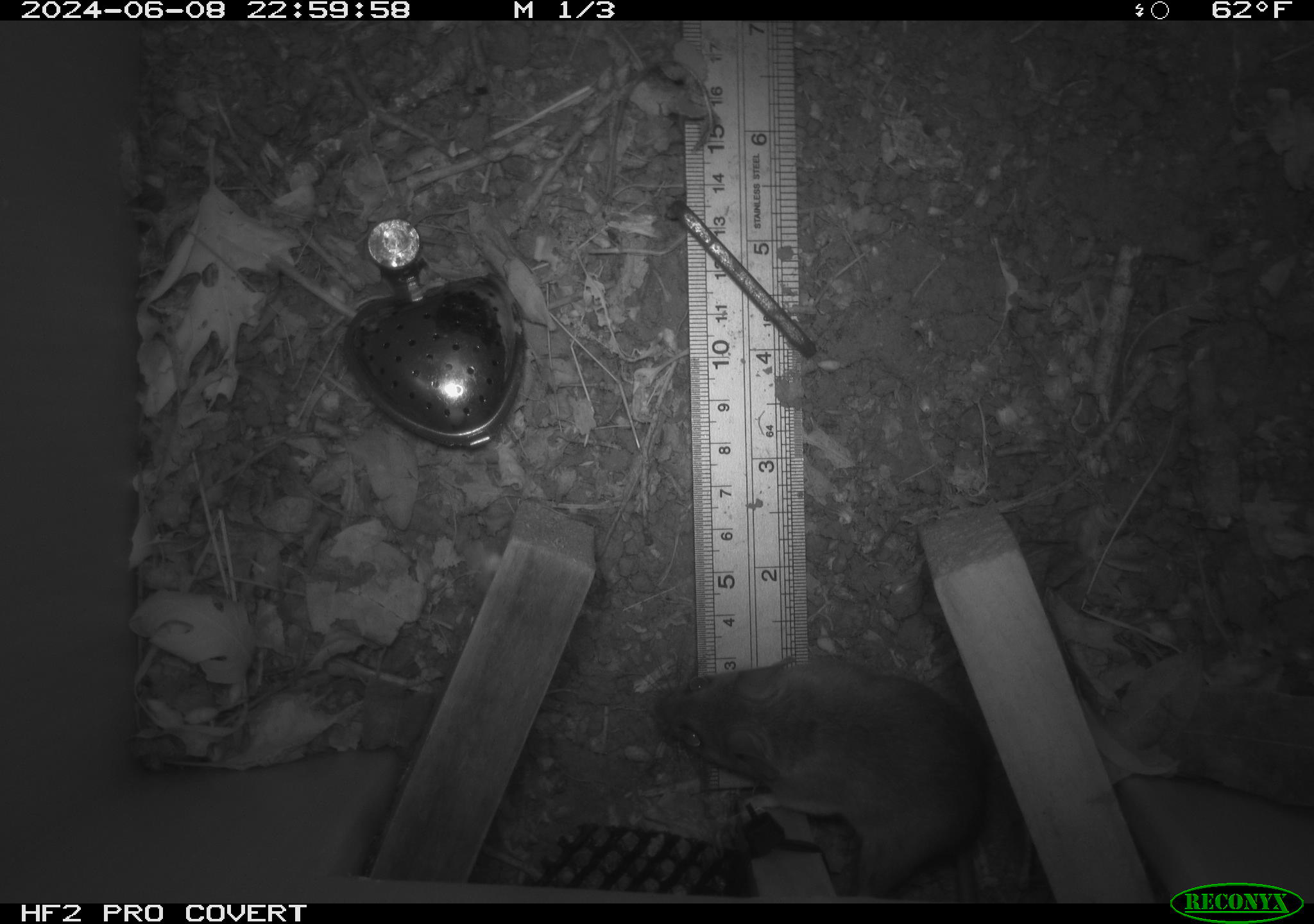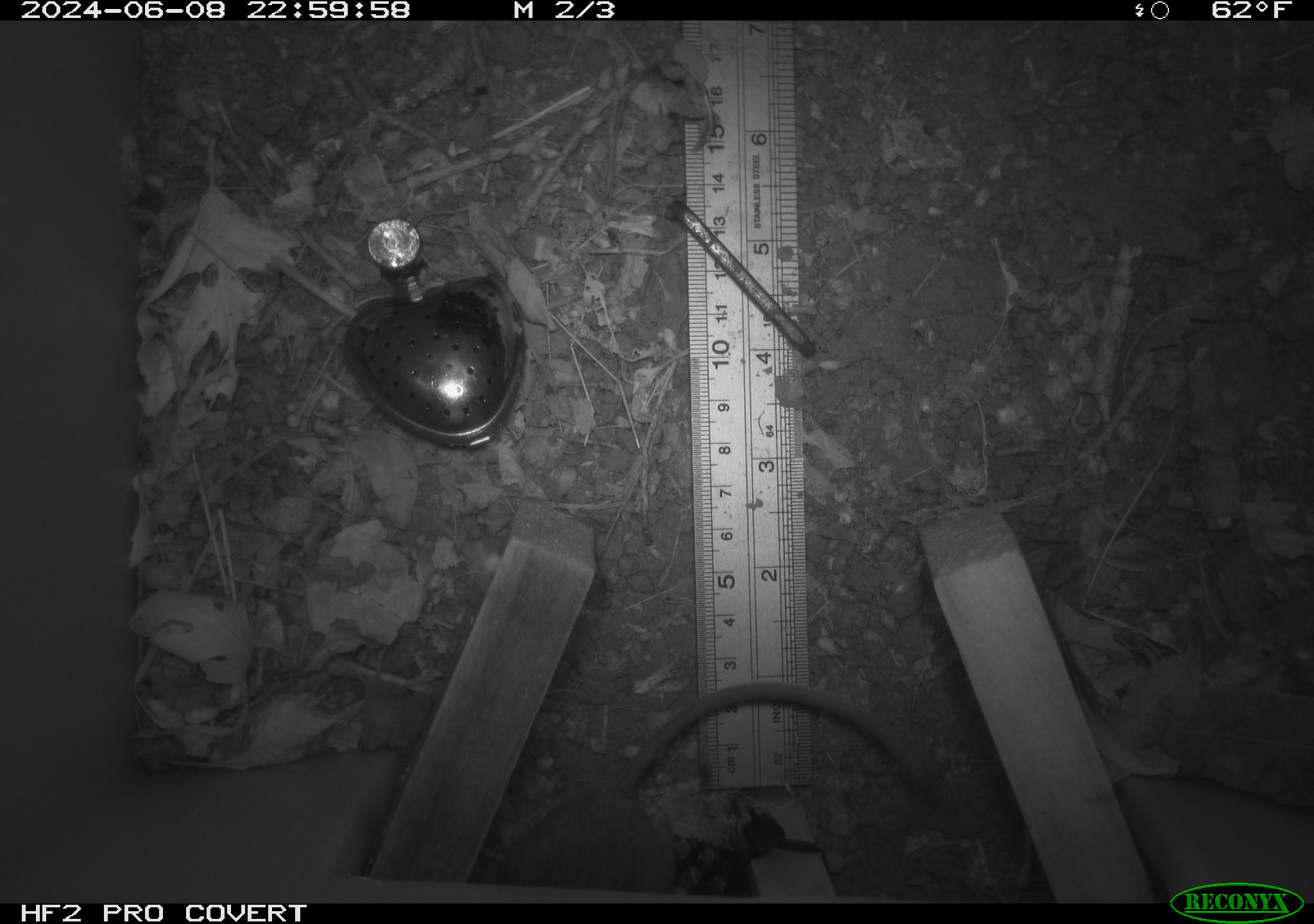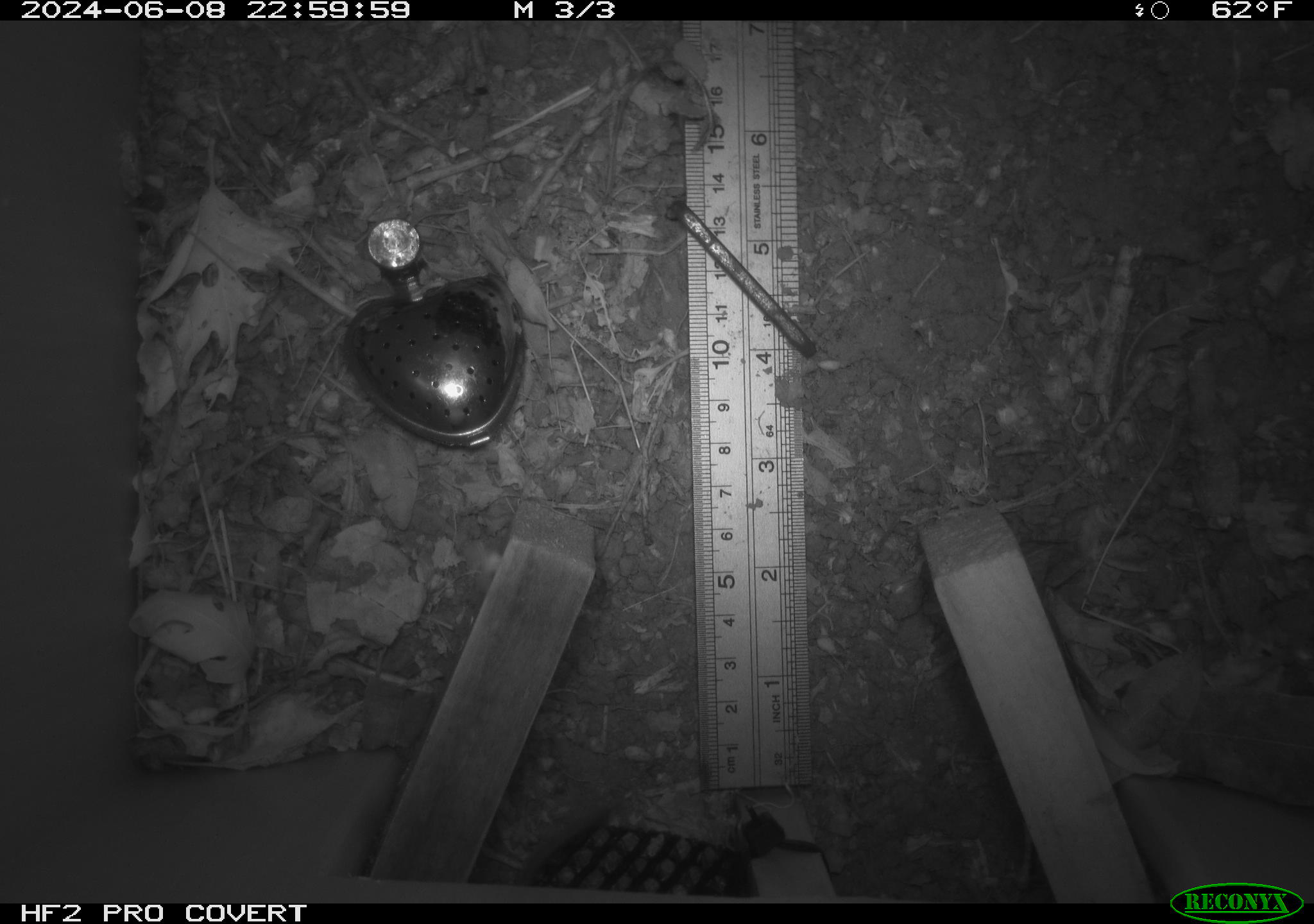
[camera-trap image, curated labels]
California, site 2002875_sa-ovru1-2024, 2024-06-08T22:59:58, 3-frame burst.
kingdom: Animalia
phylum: Chordata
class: Mammalia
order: Rodentia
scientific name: Rodentia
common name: rodent